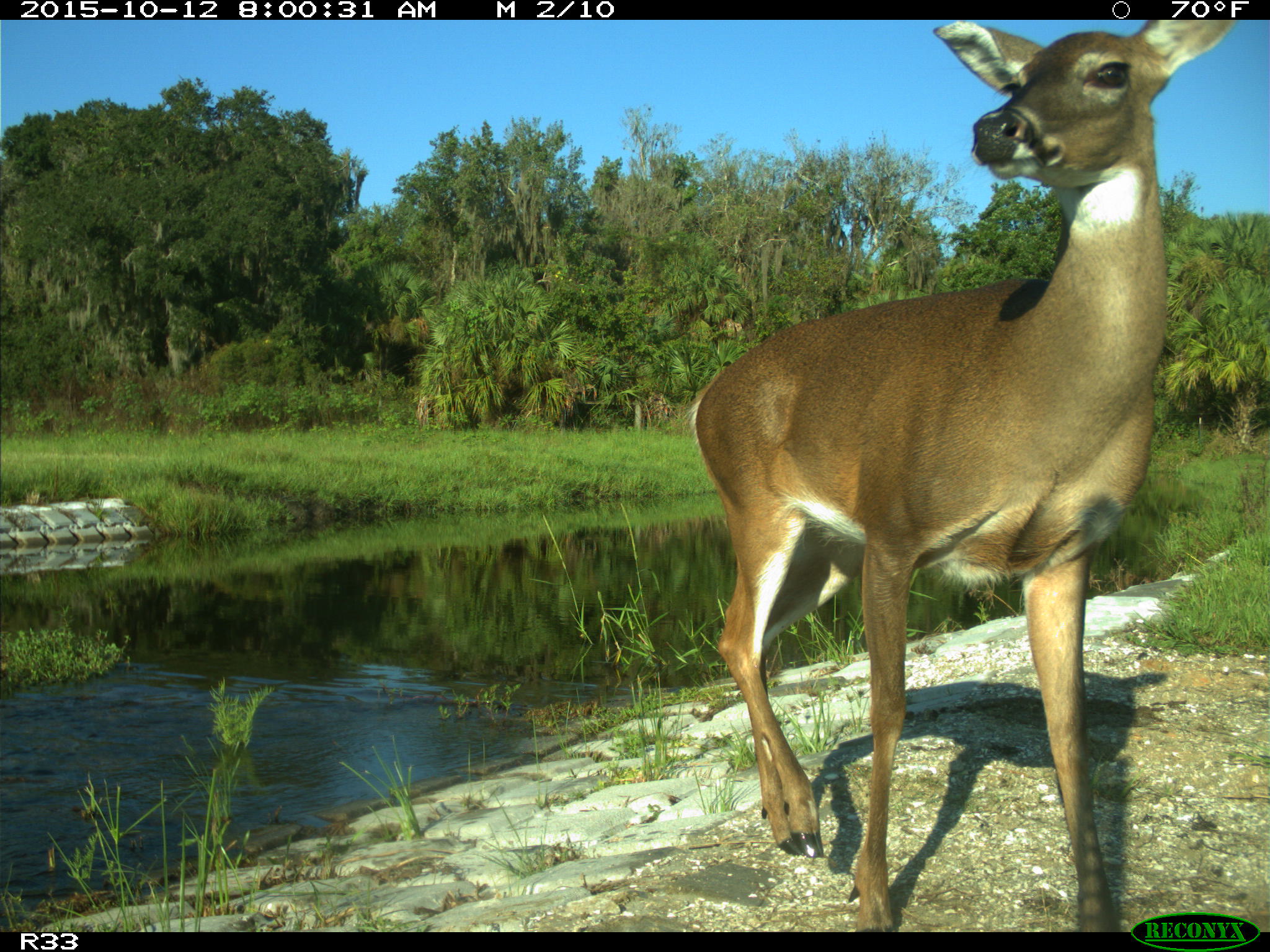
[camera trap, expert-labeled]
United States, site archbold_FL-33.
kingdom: Animalia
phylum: Chordata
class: Mammalia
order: Artiodactyla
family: Cervidae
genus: Odocoileus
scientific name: Odocoileus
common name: deer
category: unidentified deer